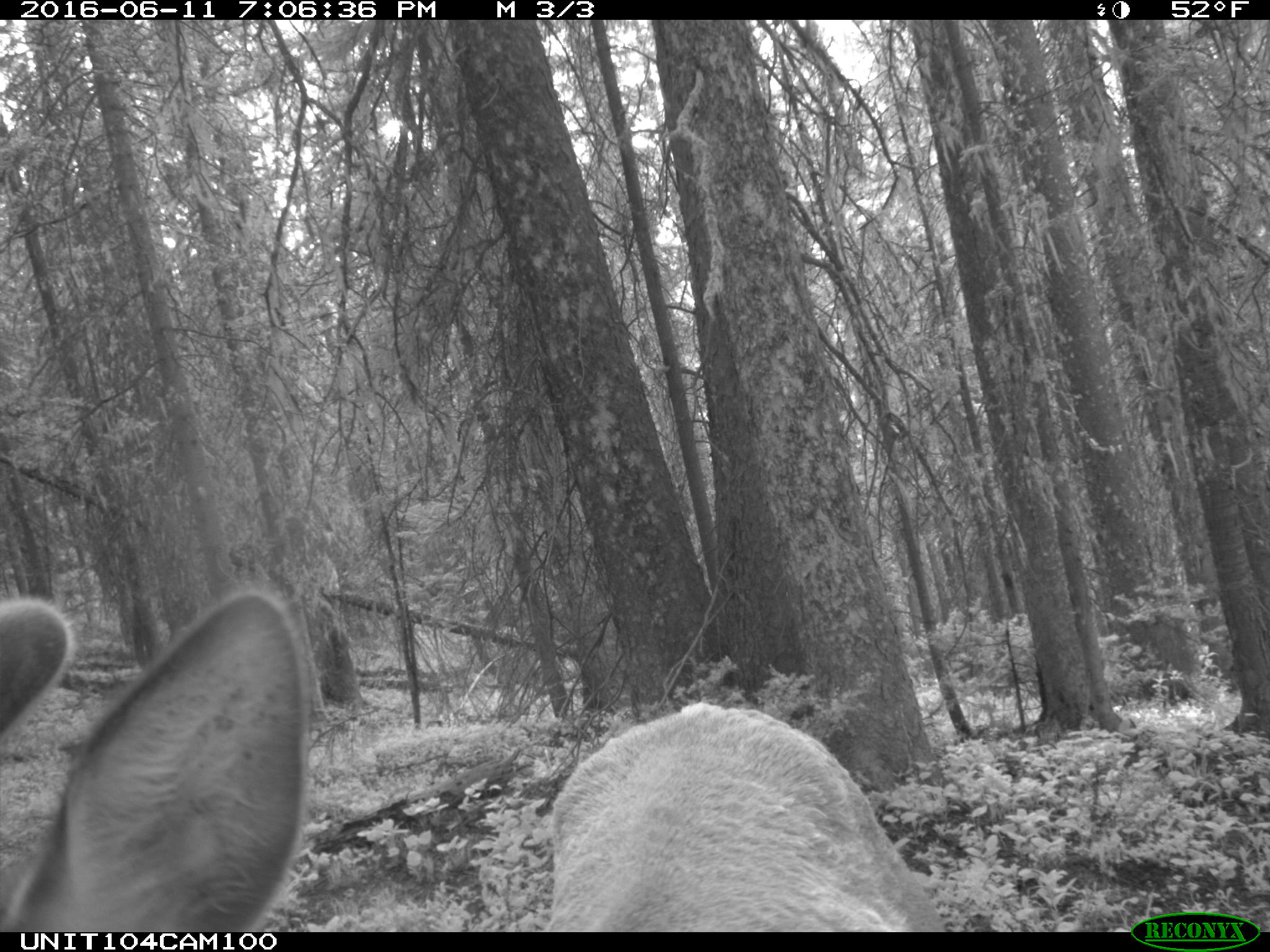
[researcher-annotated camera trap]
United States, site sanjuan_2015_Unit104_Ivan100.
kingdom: Animalia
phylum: Chordata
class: Mammalia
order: Artiodactyla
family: Cervidae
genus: Cervus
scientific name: Cervus elaphus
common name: red deer